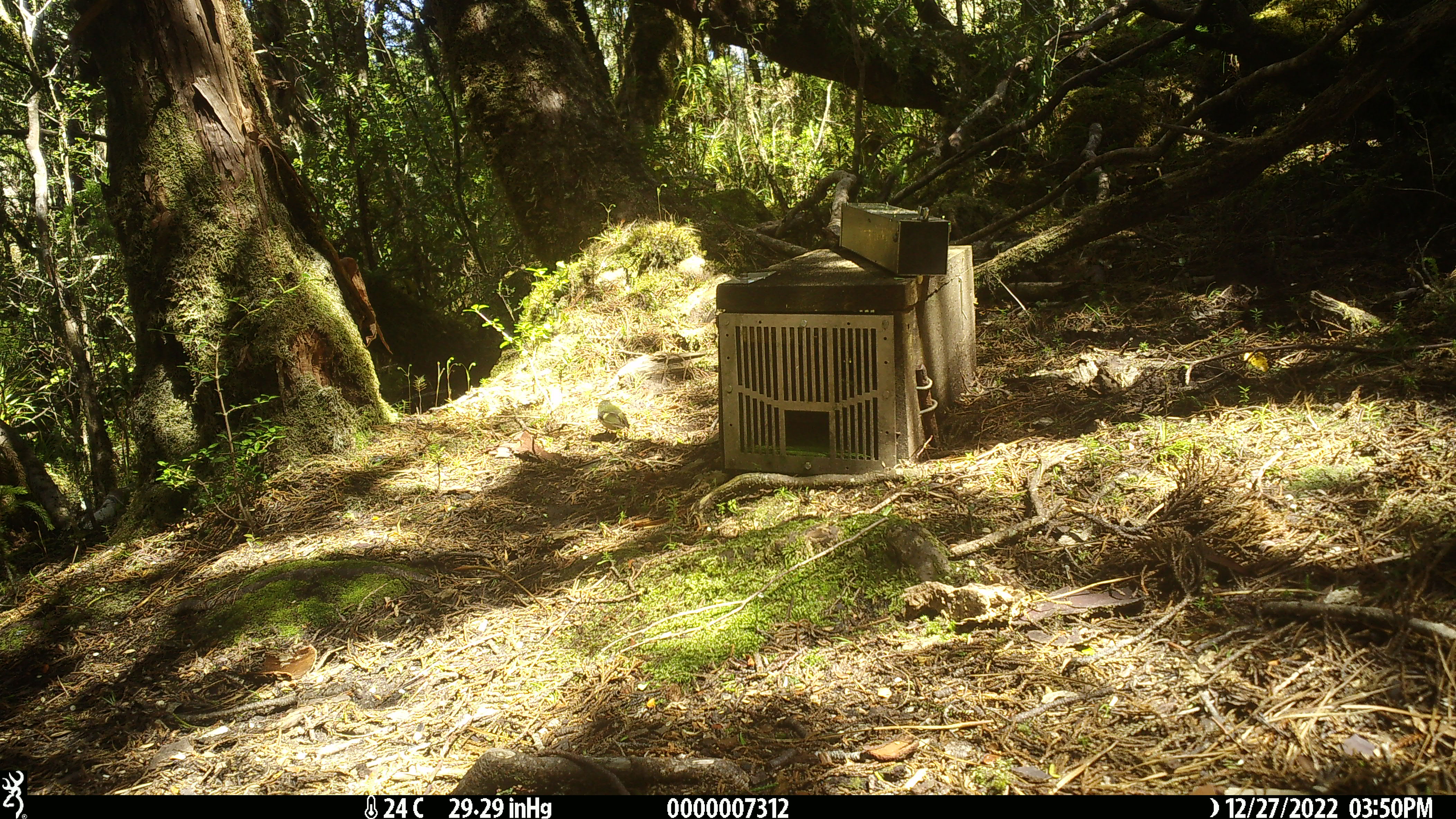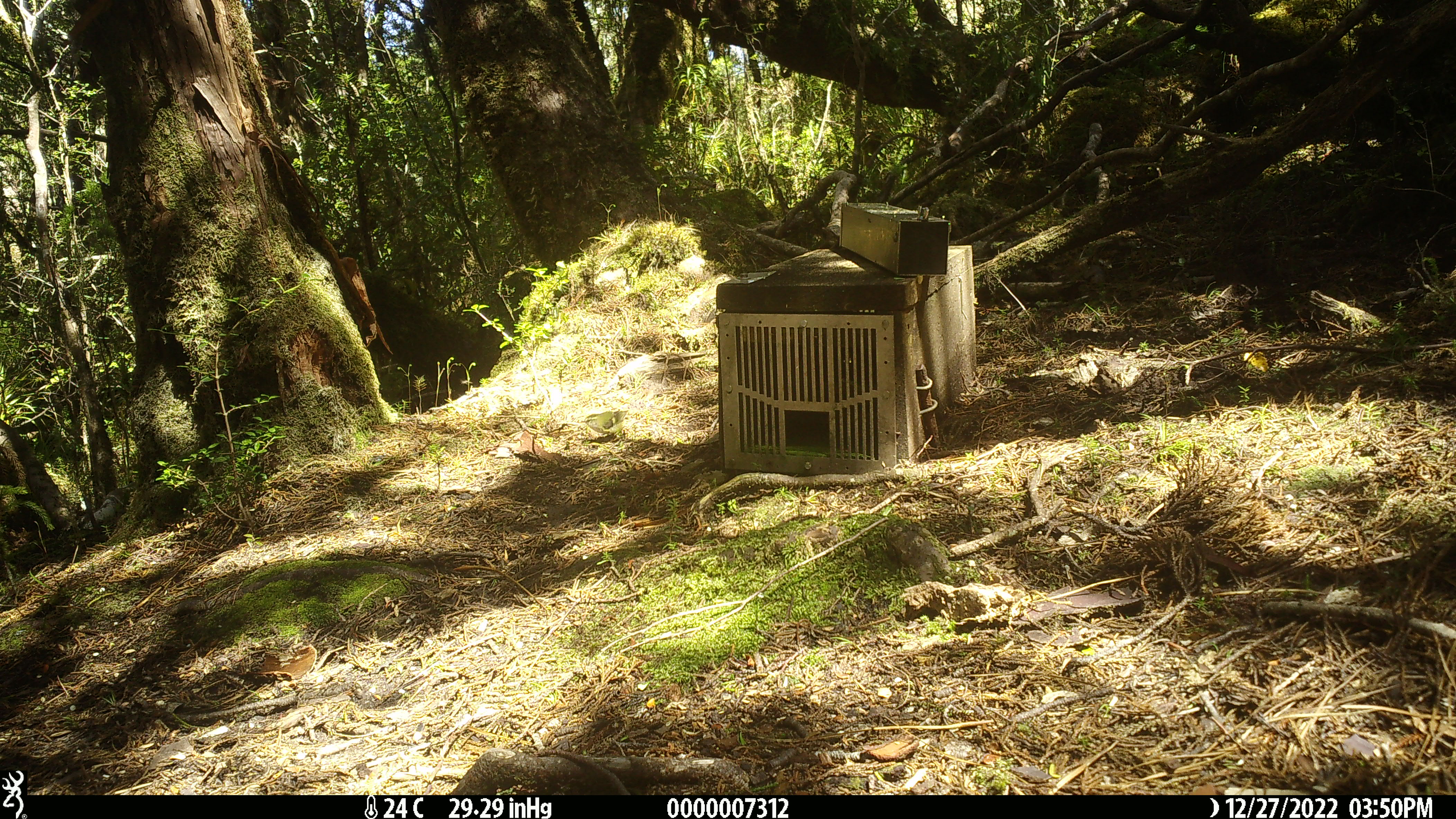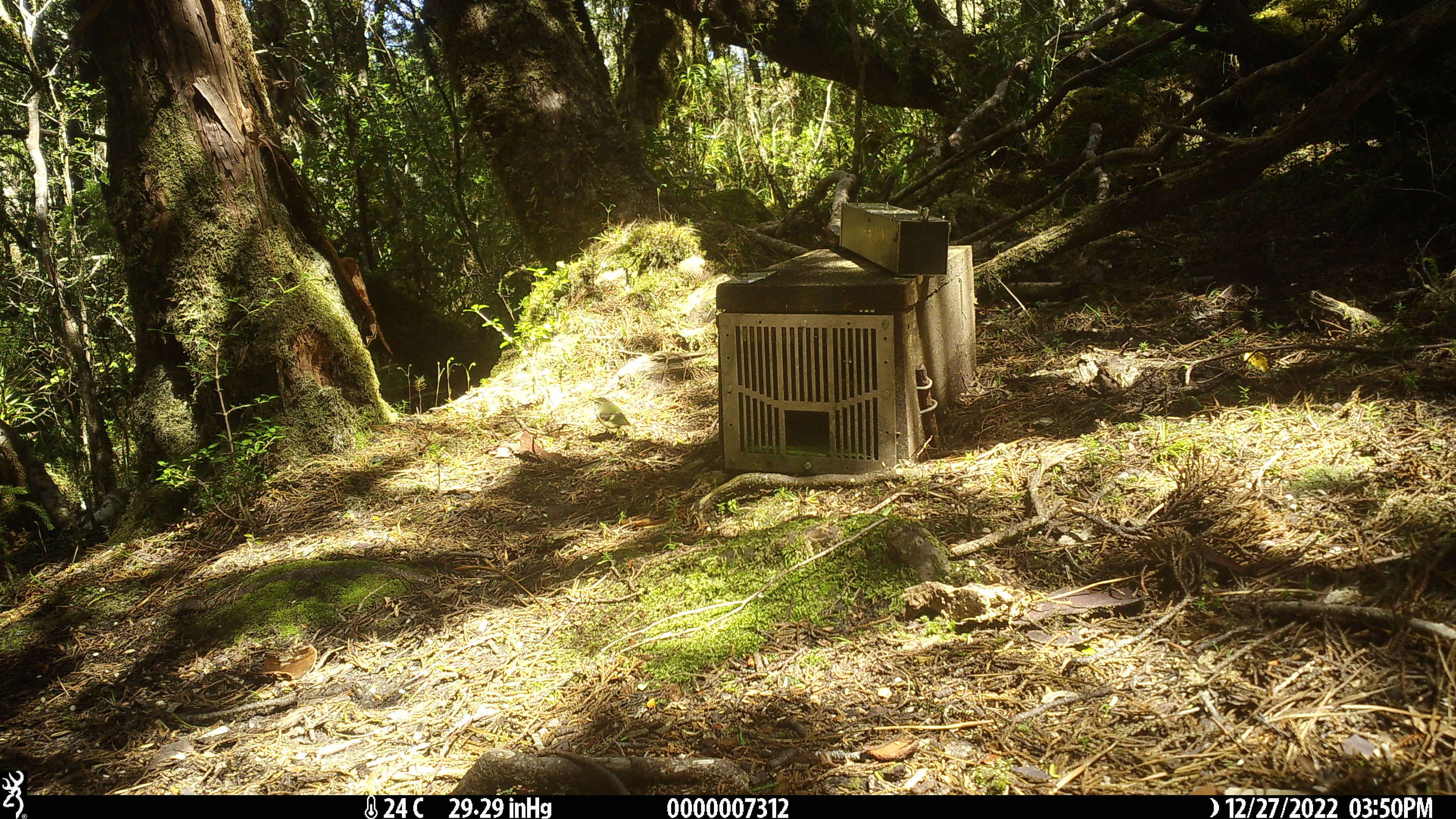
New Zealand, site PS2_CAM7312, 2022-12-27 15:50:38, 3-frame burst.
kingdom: Animalia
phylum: Chordata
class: Aves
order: Passeriformes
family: Acanthisittidae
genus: Acanthisitta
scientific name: Acanthisitta chloris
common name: rifleman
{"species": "rifleman (Acanthisitta chloris)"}